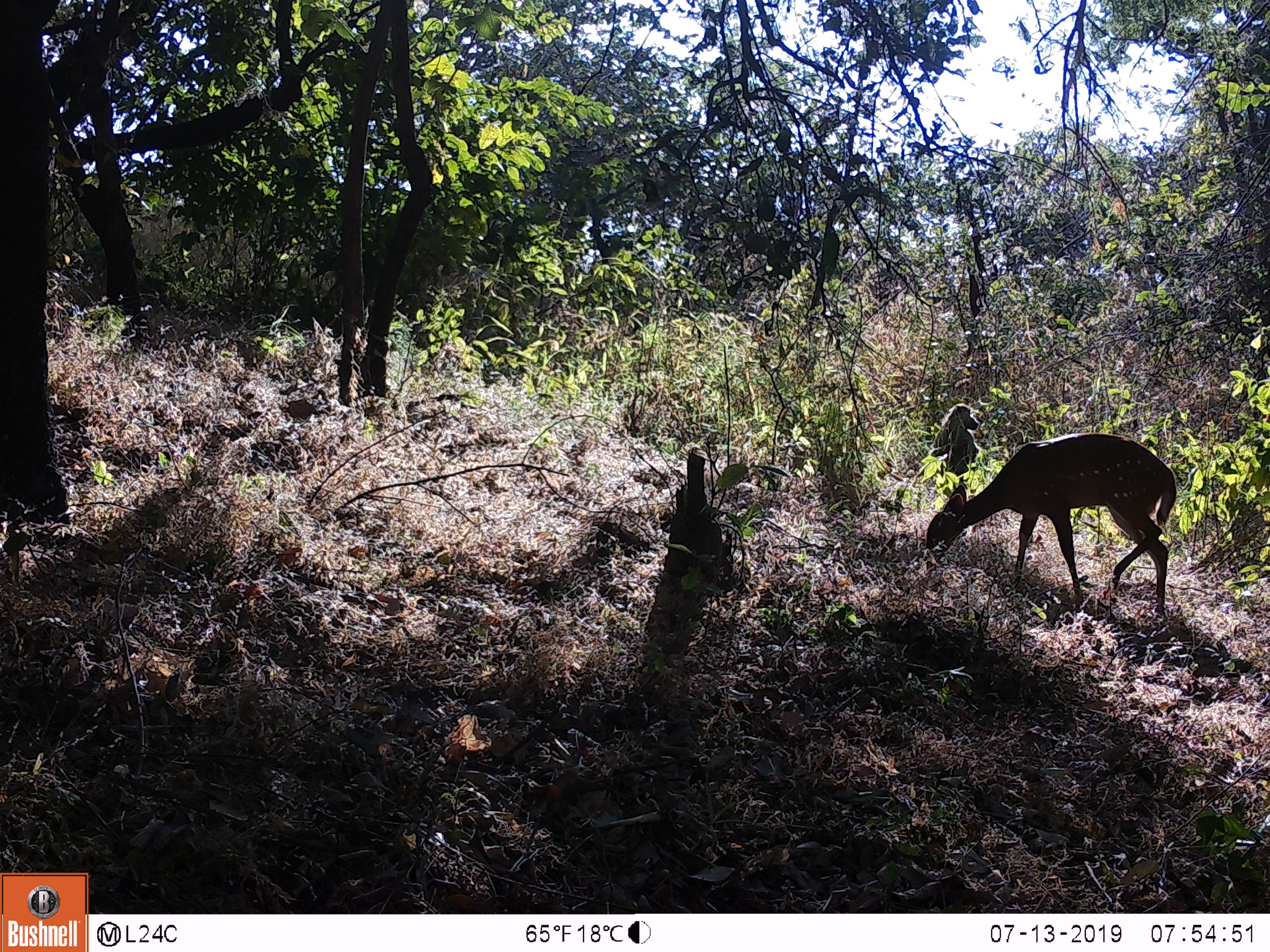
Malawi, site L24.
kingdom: Animalia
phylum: Chordata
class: Mammalia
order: Primates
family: Cercopithecidae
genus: Papio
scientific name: Papio cynocephalus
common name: yellow baboon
Yellow baboon (Papio cynocephalus), count 1.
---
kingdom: Animalia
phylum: Chordata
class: Mammalia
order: Artiodactyla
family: Bovidae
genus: Tragelaphus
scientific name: Tragelaphus sylvaticus sylvaticus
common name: cape bushbuck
Cape bushbuck (Tragelaphus sylvaticus sylvaticus), count 1.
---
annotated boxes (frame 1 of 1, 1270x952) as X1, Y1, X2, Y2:
cape bushbuck: 922, 431, 1182, 630
yellow baboon: 922, 399, 989, 480